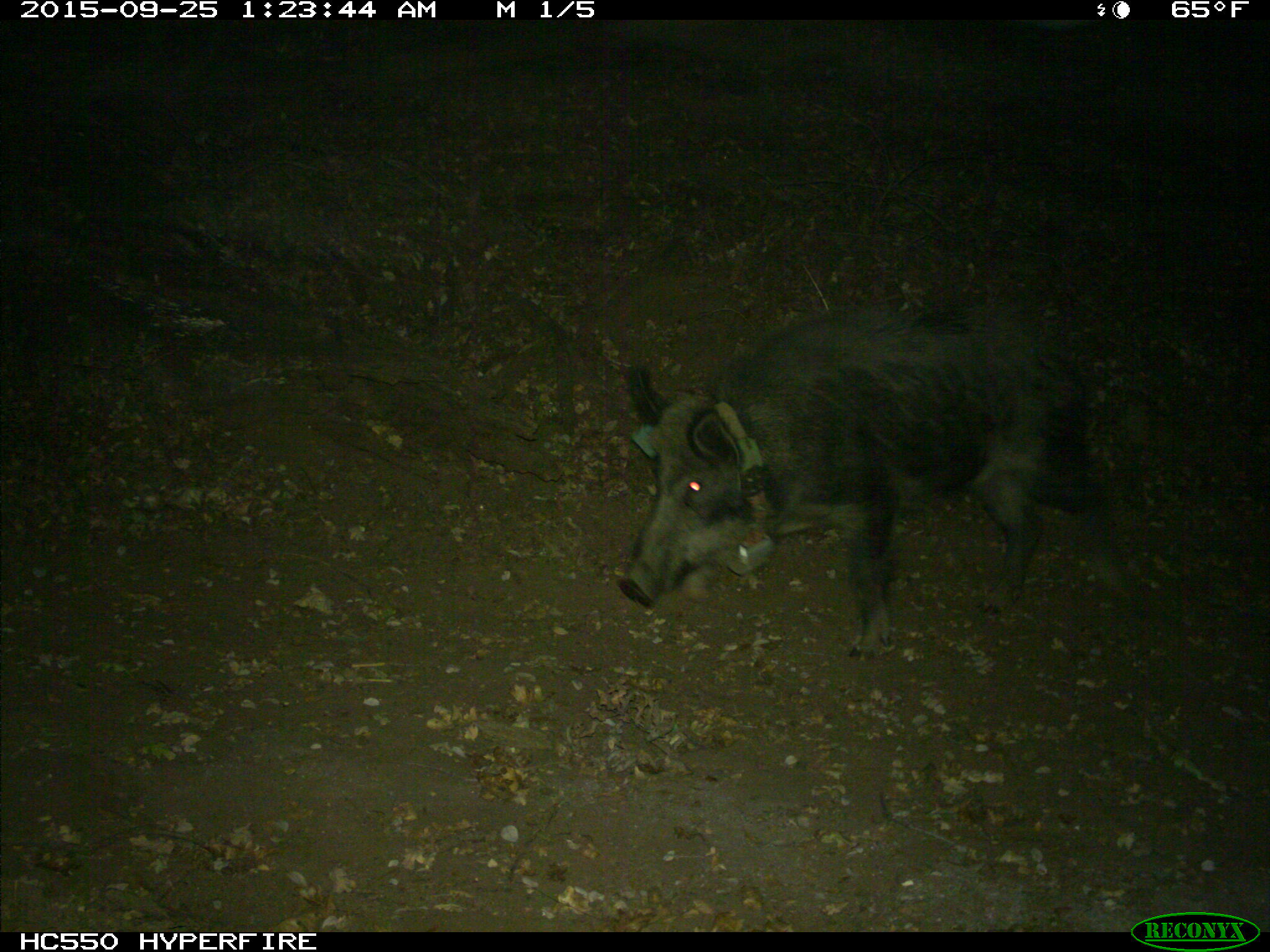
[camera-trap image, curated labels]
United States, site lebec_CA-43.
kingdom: Animalia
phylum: Chordata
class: Mammalia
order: Artiodactyla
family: Suidae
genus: Sus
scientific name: Sus scrofa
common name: wild boar